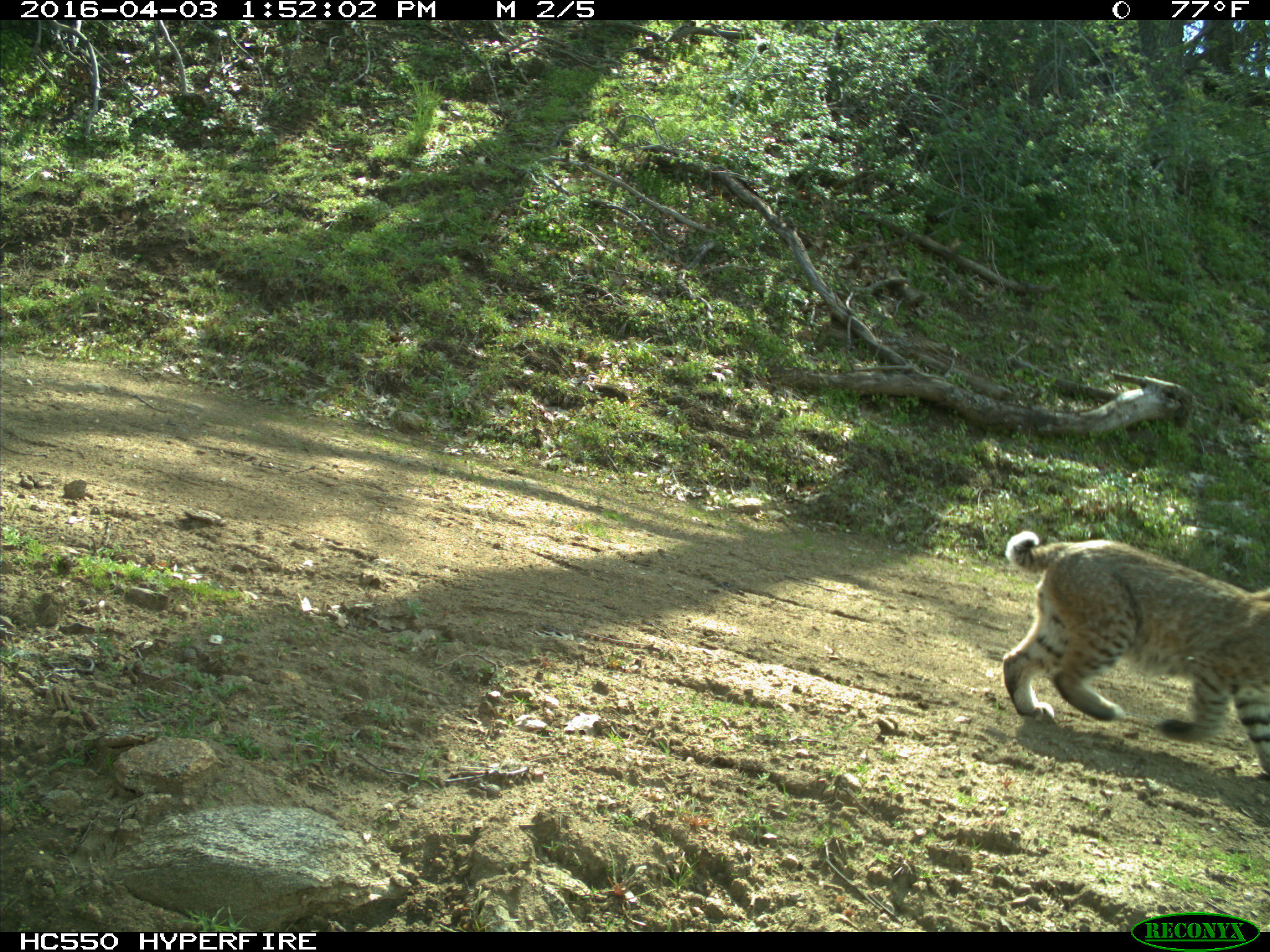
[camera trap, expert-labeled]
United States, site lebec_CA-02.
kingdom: Animalia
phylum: Chordata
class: Mammalia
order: Carnivora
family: Felidae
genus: Lynx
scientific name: Lynx rufus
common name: bobcat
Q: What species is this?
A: Lynx rufus (bobcat).